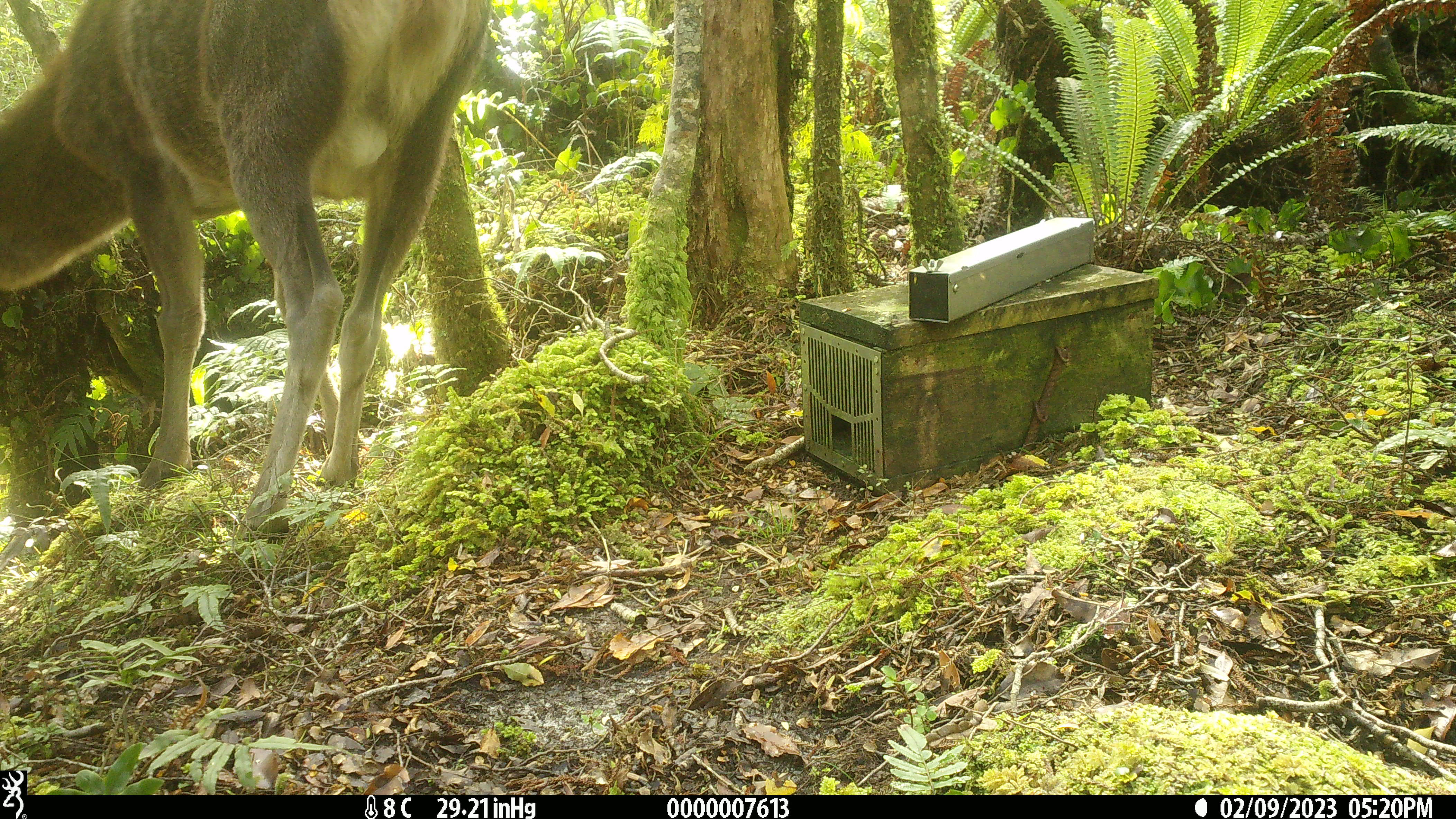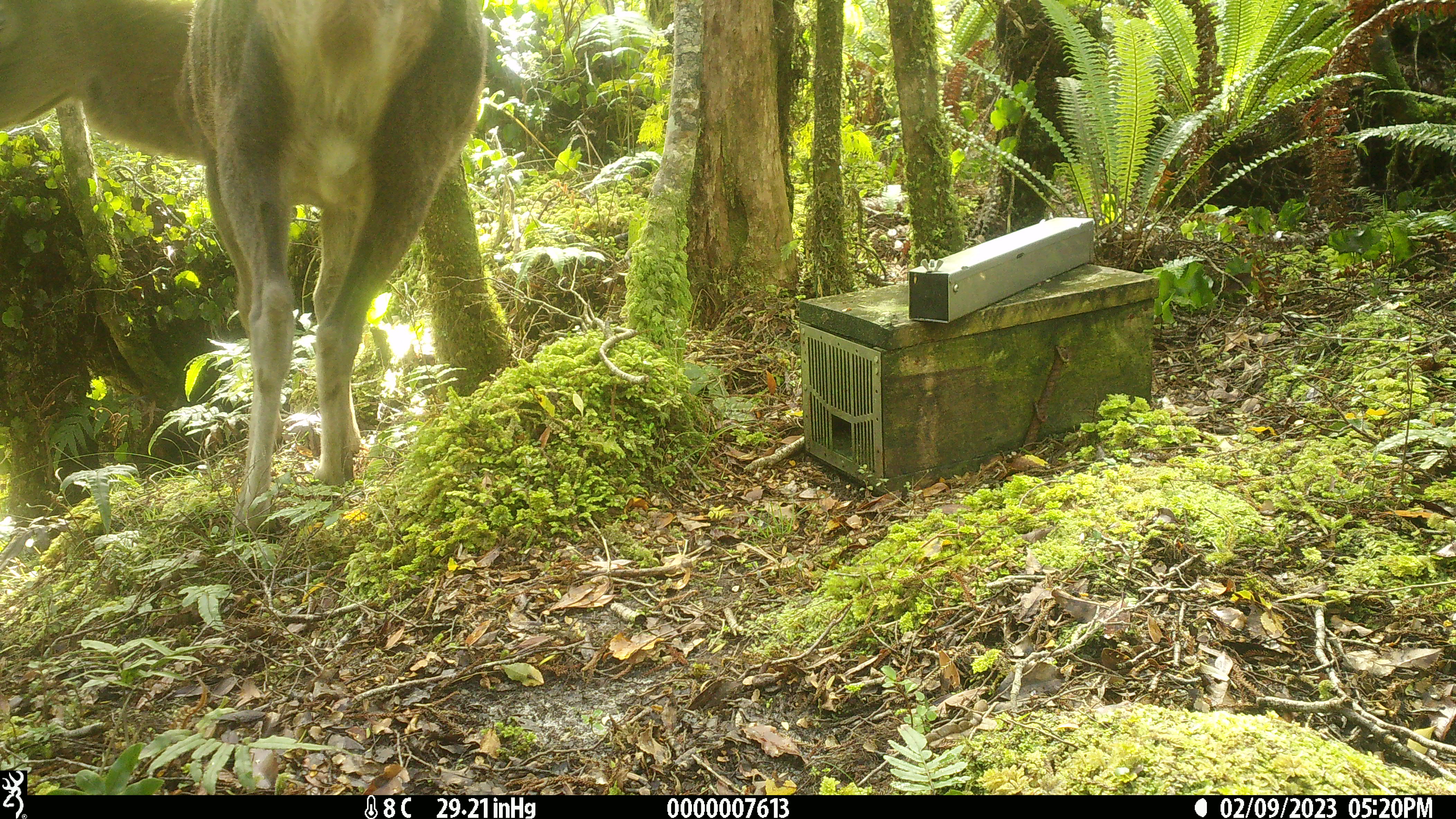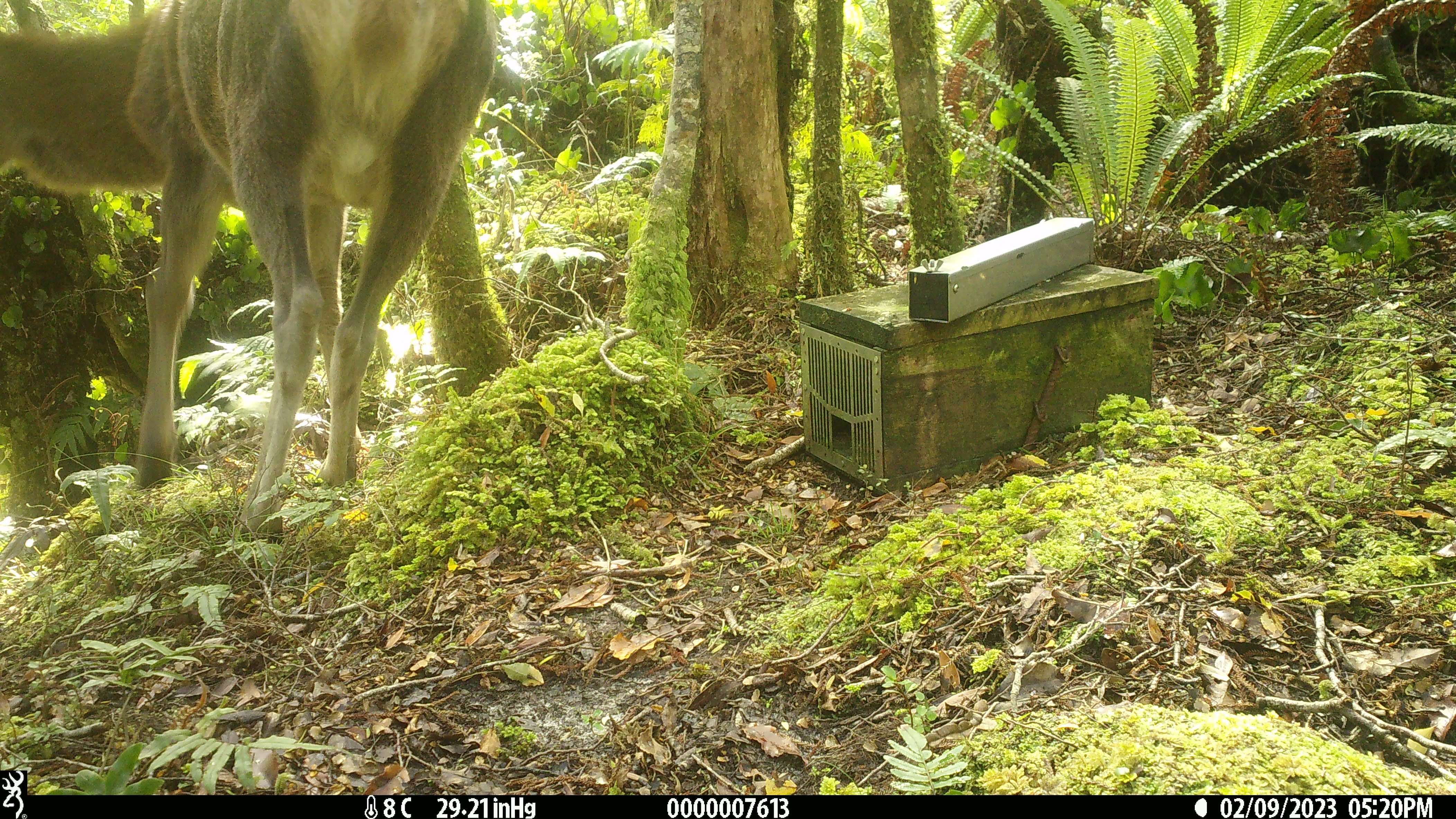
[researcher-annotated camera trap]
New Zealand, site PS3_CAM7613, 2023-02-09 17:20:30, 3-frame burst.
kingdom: Animalia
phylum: Chordata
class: Mammalia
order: Artiodactyla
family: Cervidae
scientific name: Cervidae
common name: deer